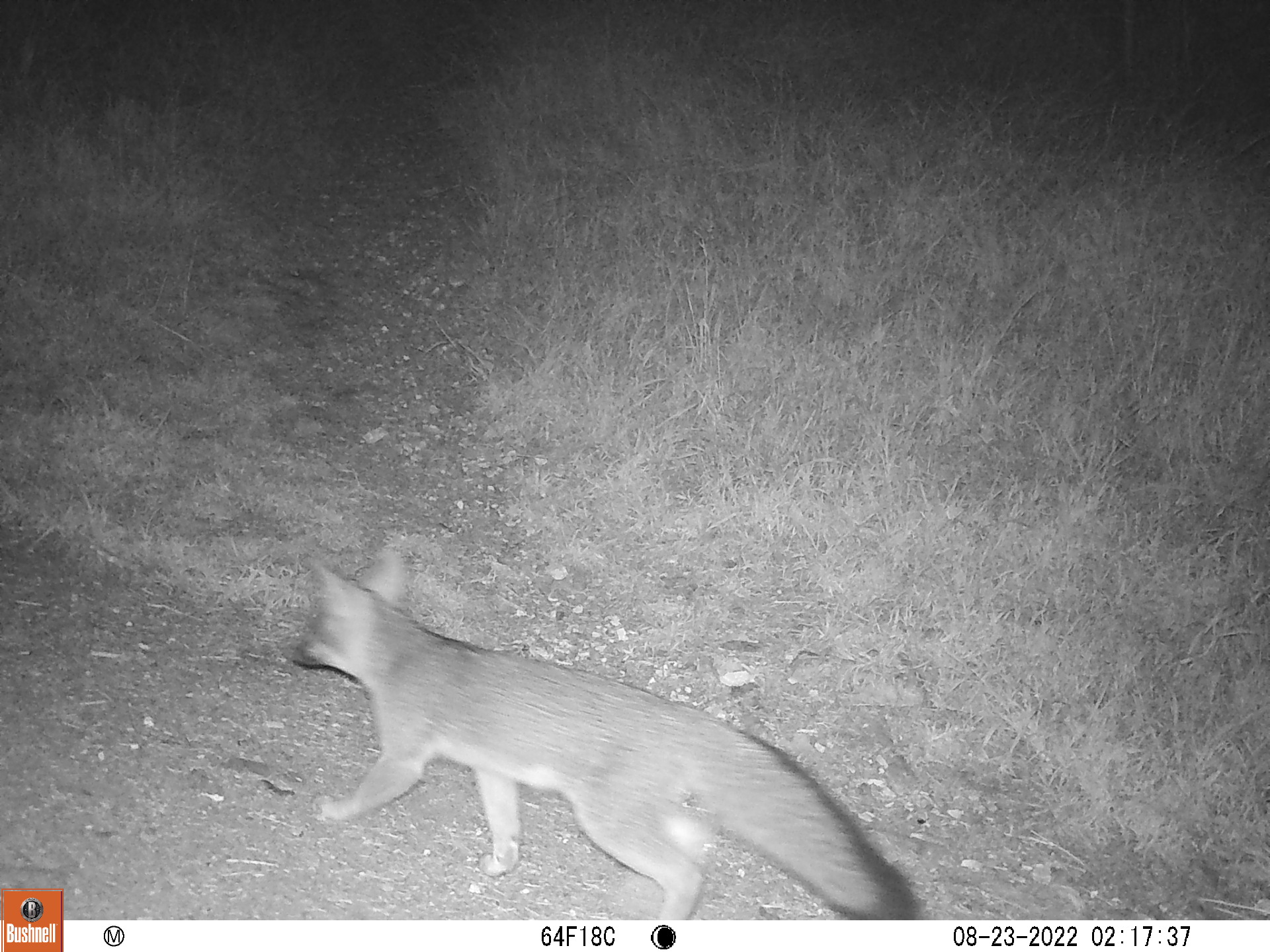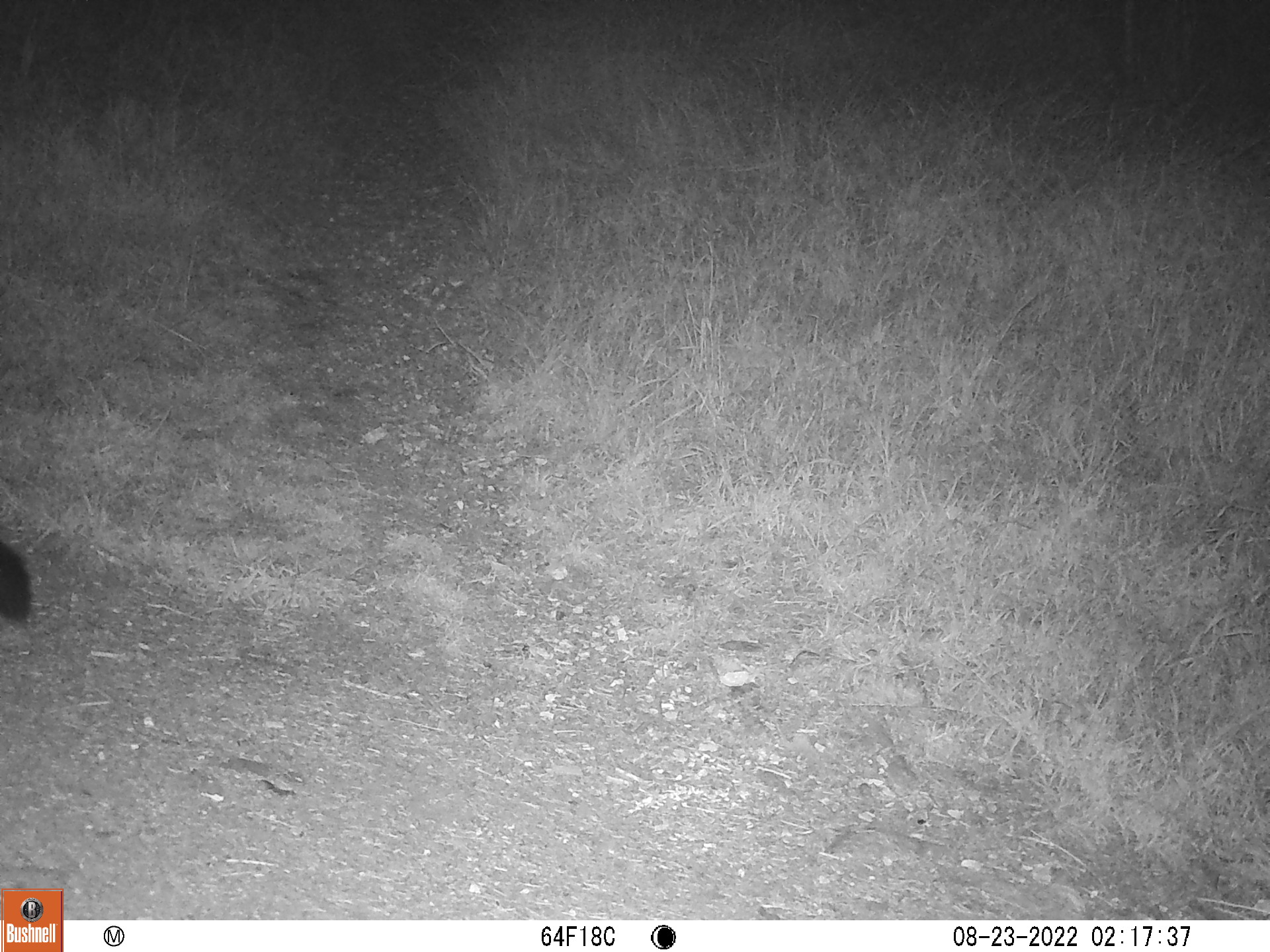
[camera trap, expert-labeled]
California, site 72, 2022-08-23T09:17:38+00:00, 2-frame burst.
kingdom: Animalia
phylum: Chordata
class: Mammalia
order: Carnivora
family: Canidae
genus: Urocyon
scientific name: Urocyon cinereoargenteus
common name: gray fox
Gray fox (Urocyon cinereoargenteus).